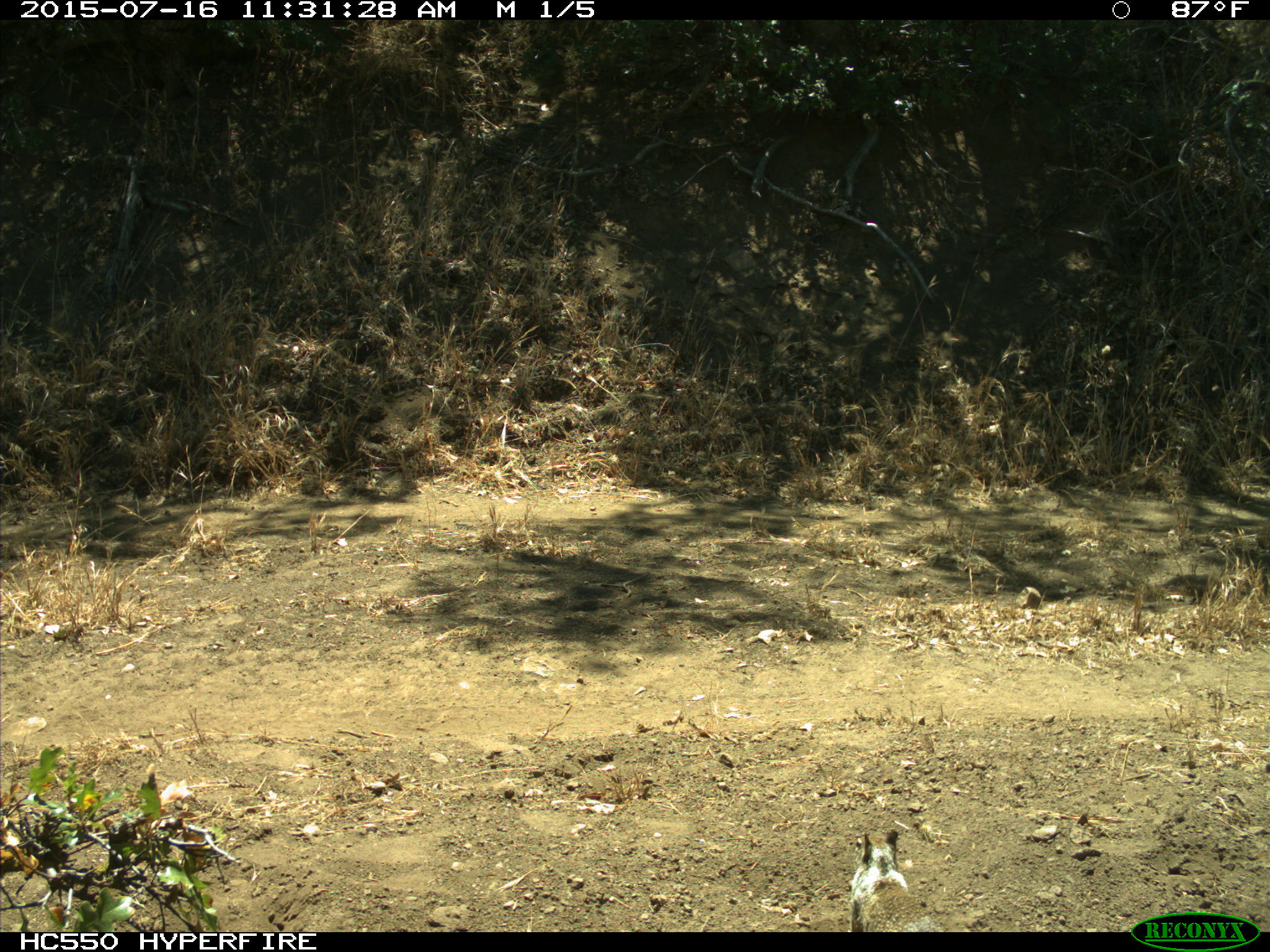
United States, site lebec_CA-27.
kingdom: Animalia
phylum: Chordata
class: Mammalia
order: Rodentia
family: Sciuridae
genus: Otospermophilus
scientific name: Otospermophilus beecheyi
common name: california ground squirrel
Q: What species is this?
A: Otospermophilus beecheyi (california ground squirrel).